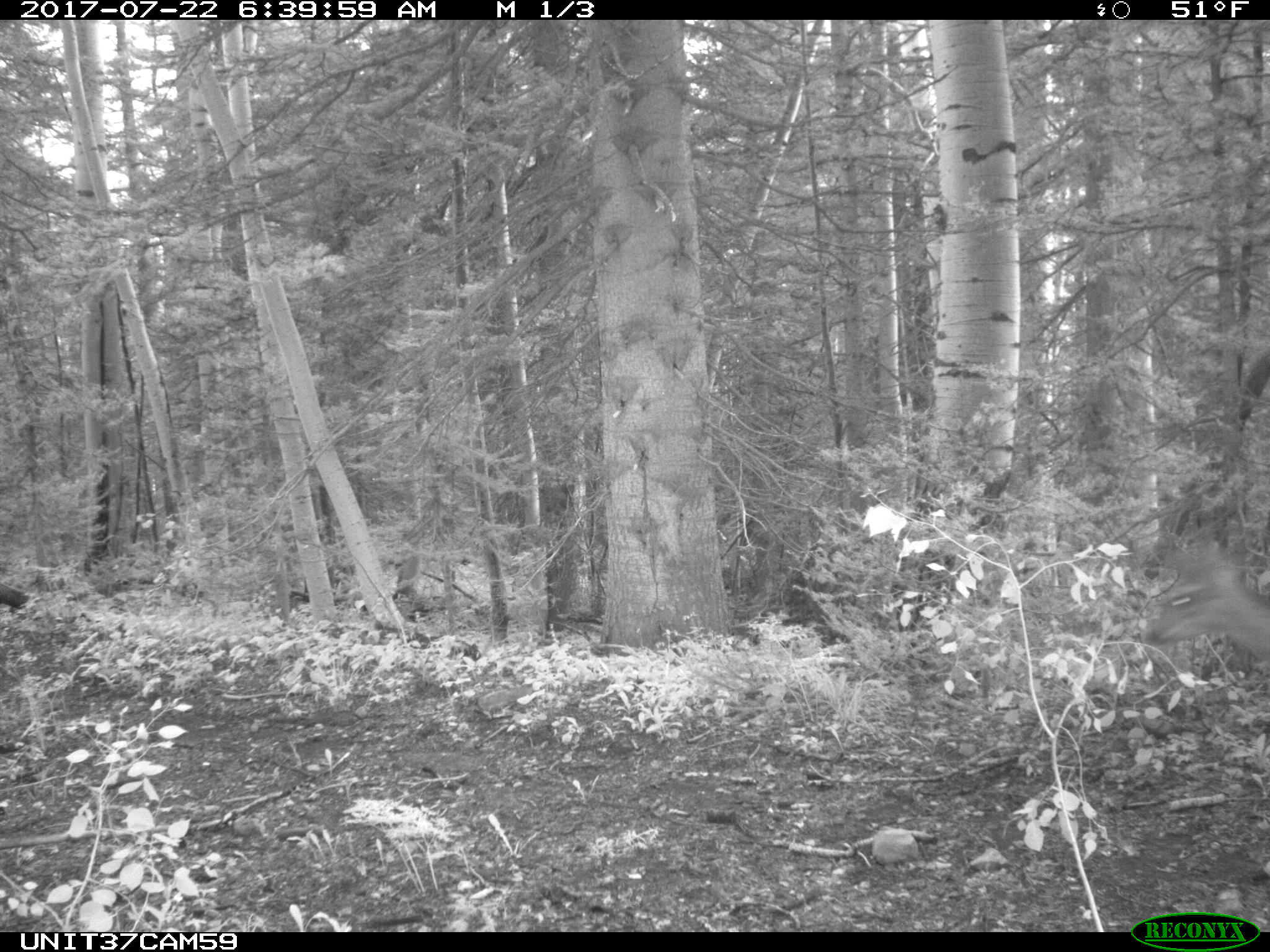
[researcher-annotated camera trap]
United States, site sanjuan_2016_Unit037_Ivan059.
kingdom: Animalia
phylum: Chordata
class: Mammalia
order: Artiodactyla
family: Cervidae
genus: Odocoileus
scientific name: Odocoileus hemionus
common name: mule deer